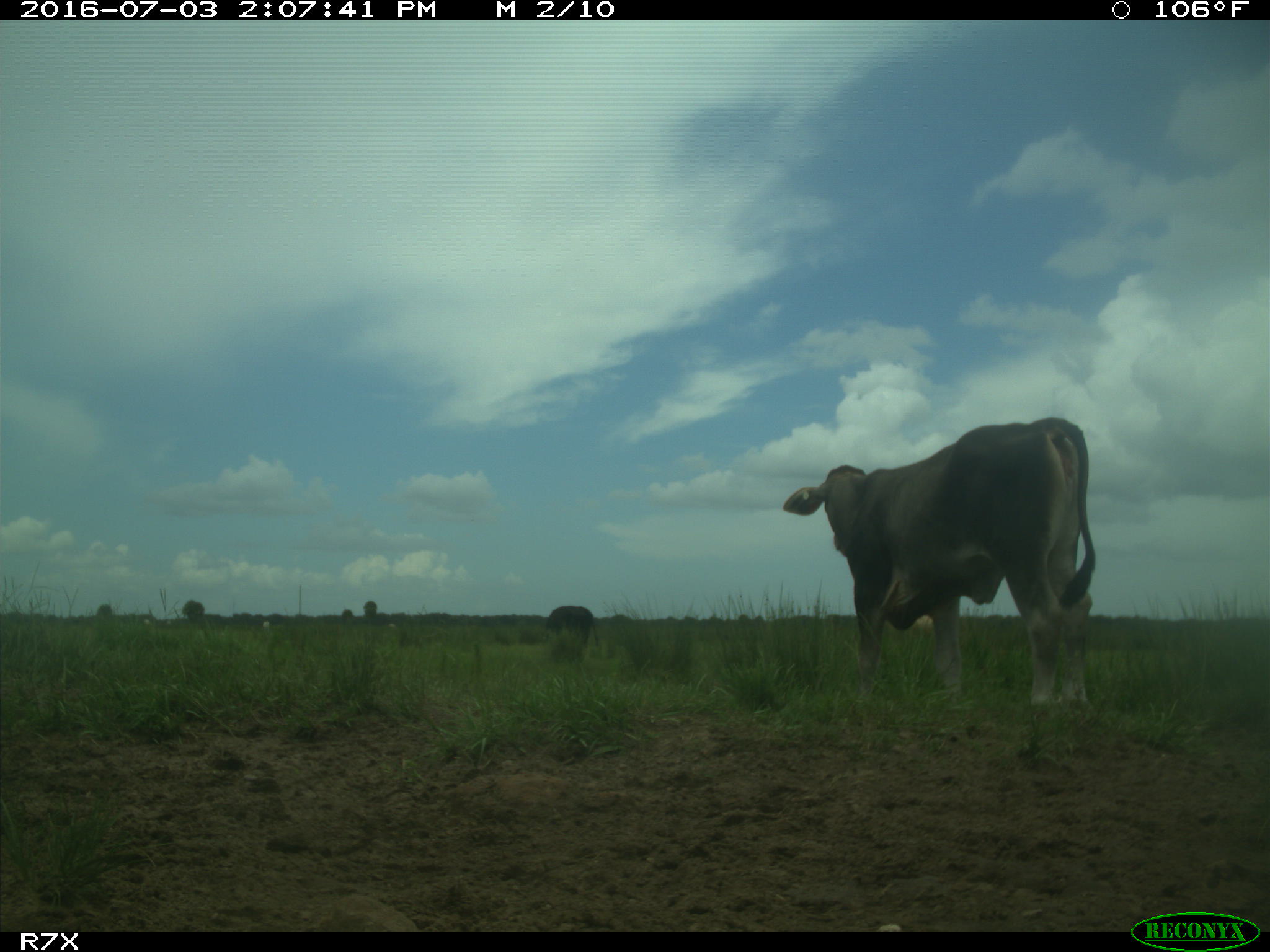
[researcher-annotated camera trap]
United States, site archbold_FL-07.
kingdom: Animalia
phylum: Chordata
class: Mammalia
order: Artiodactyla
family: Bovidae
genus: Bos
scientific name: Bos taurus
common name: domestic cow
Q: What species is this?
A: Bos taurus (domestic cow).